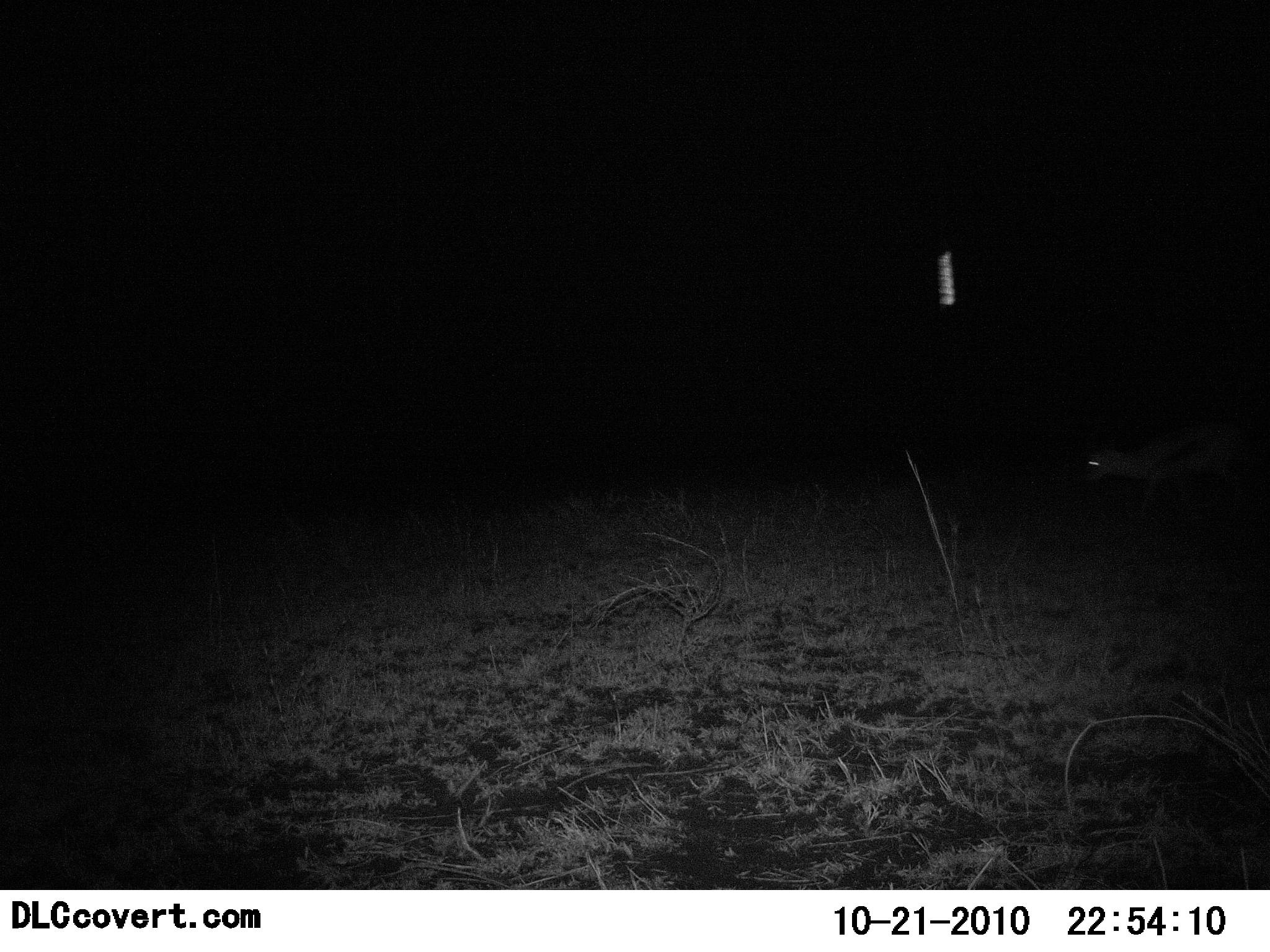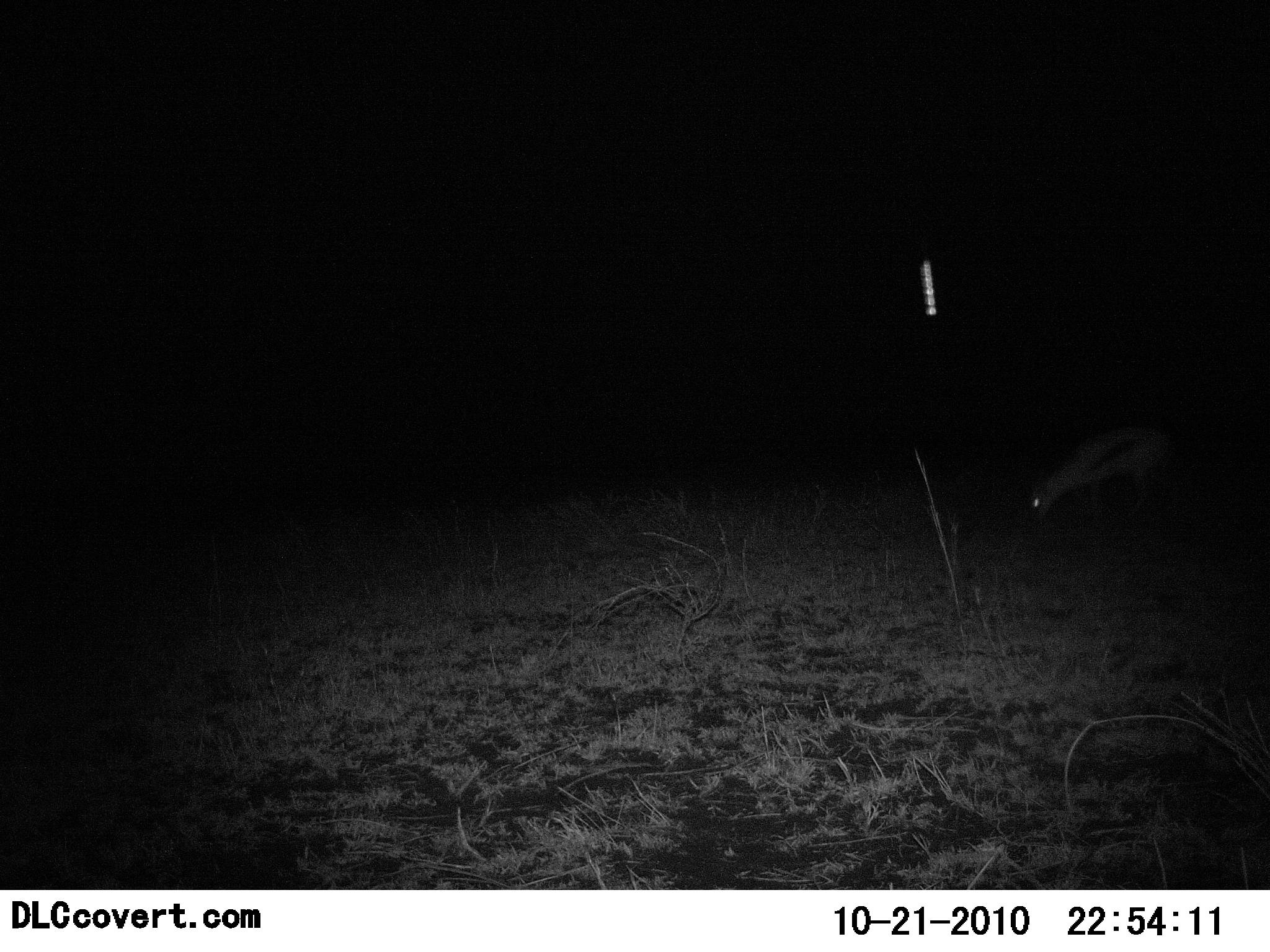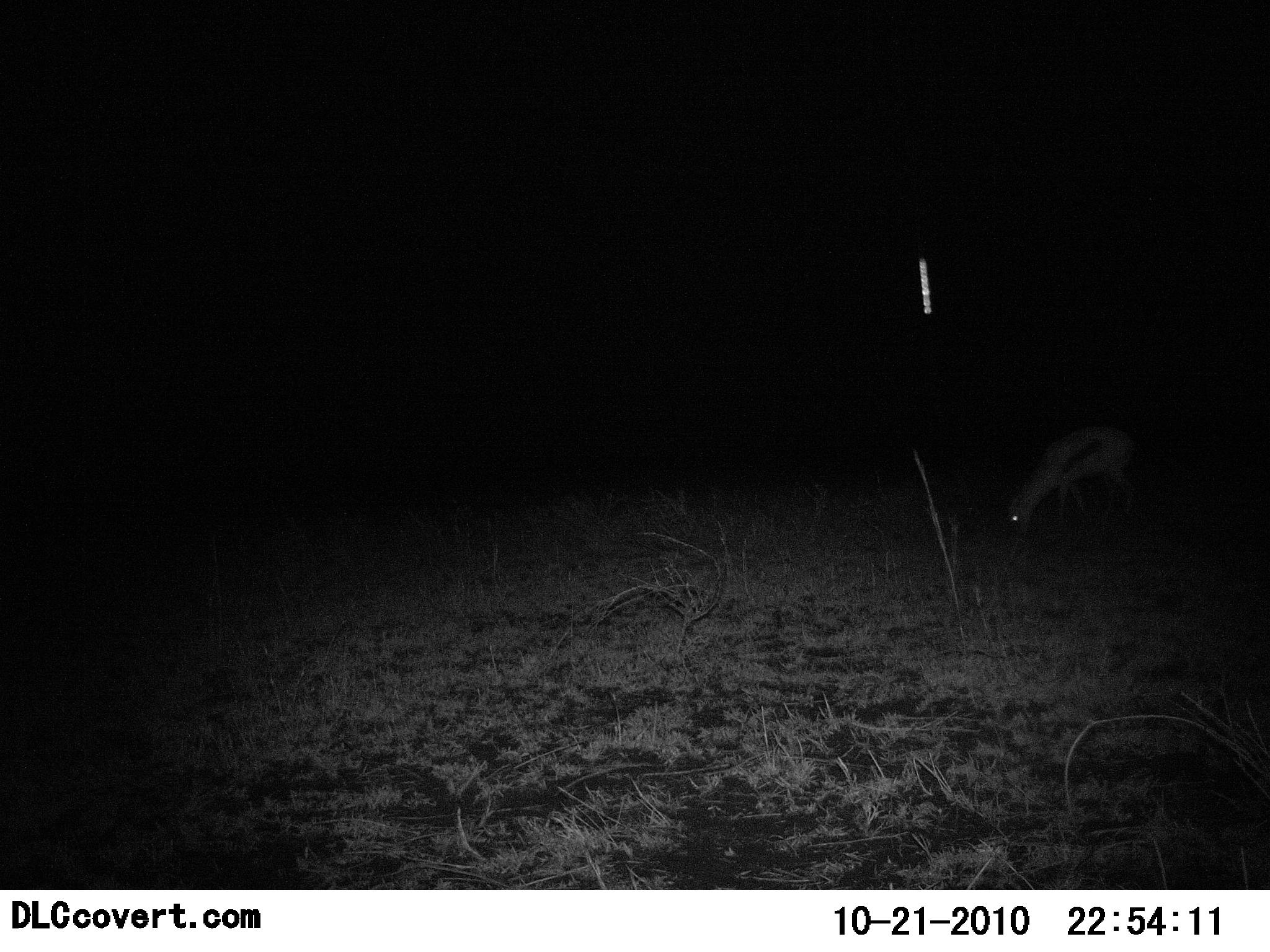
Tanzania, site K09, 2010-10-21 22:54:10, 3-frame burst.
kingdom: Animalia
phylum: Chordata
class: Mammalia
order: Artiodactyla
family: Bovidae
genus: Eudorcas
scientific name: Eudorcas thomsonii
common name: thomson's gazelle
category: gazellethomsons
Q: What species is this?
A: Gazellethomsons (thomson's gazelle) (Eudorcas thomsonii).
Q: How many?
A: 1.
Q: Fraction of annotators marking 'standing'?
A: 7%.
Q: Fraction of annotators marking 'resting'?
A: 0%.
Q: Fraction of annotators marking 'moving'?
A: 33%.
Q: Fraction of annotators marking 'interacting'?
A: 0%.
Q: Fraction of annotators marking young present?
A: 0%.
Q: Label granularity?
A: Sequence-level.